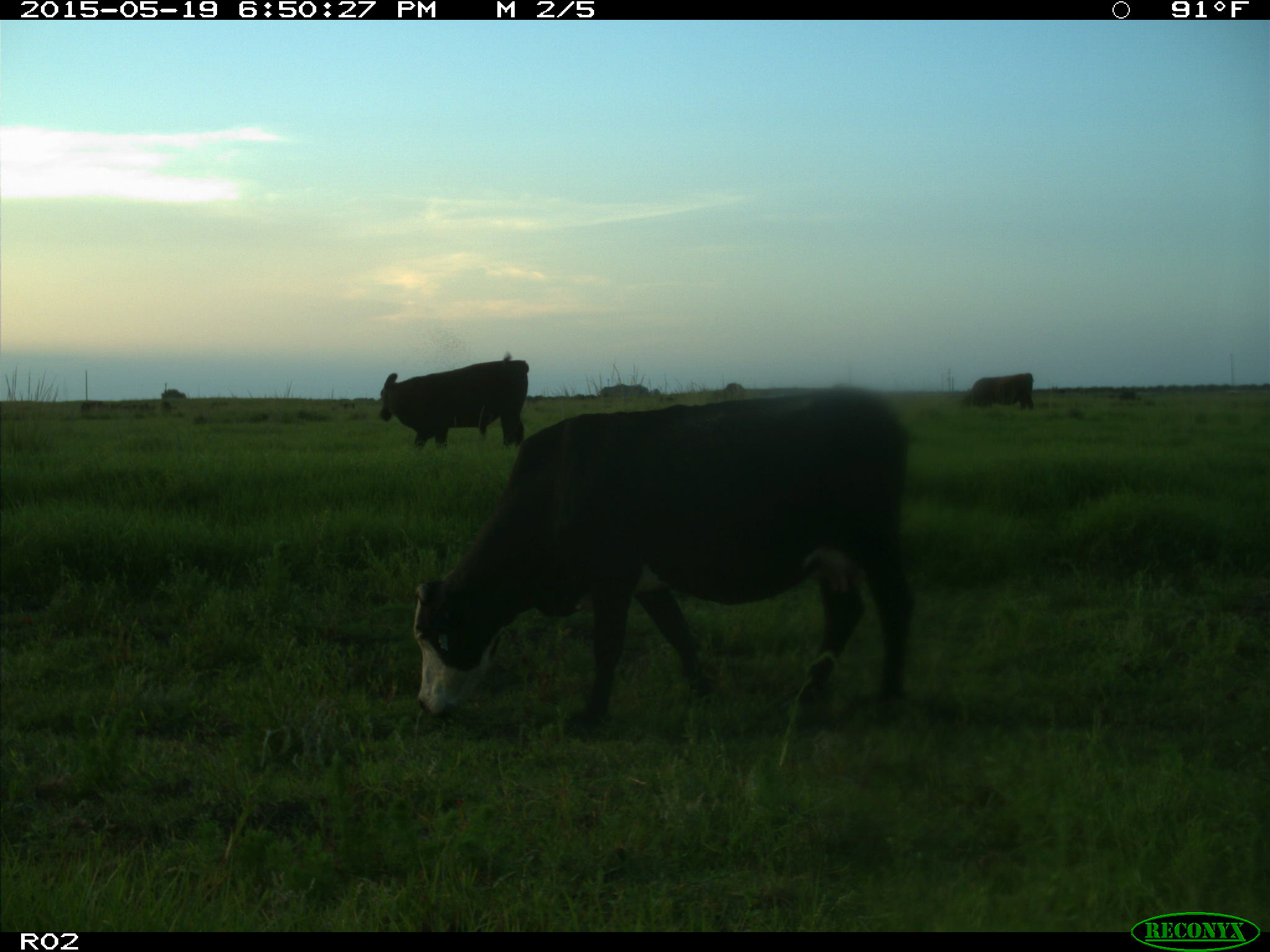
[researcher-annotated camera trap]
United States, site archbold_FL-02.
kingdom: Animalia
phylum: Chordata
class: Mammalia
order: Artiodactyla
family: Bovidae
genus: Bos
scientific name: Bos taurus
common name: domestic cow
Bos taurus (domestic cow).